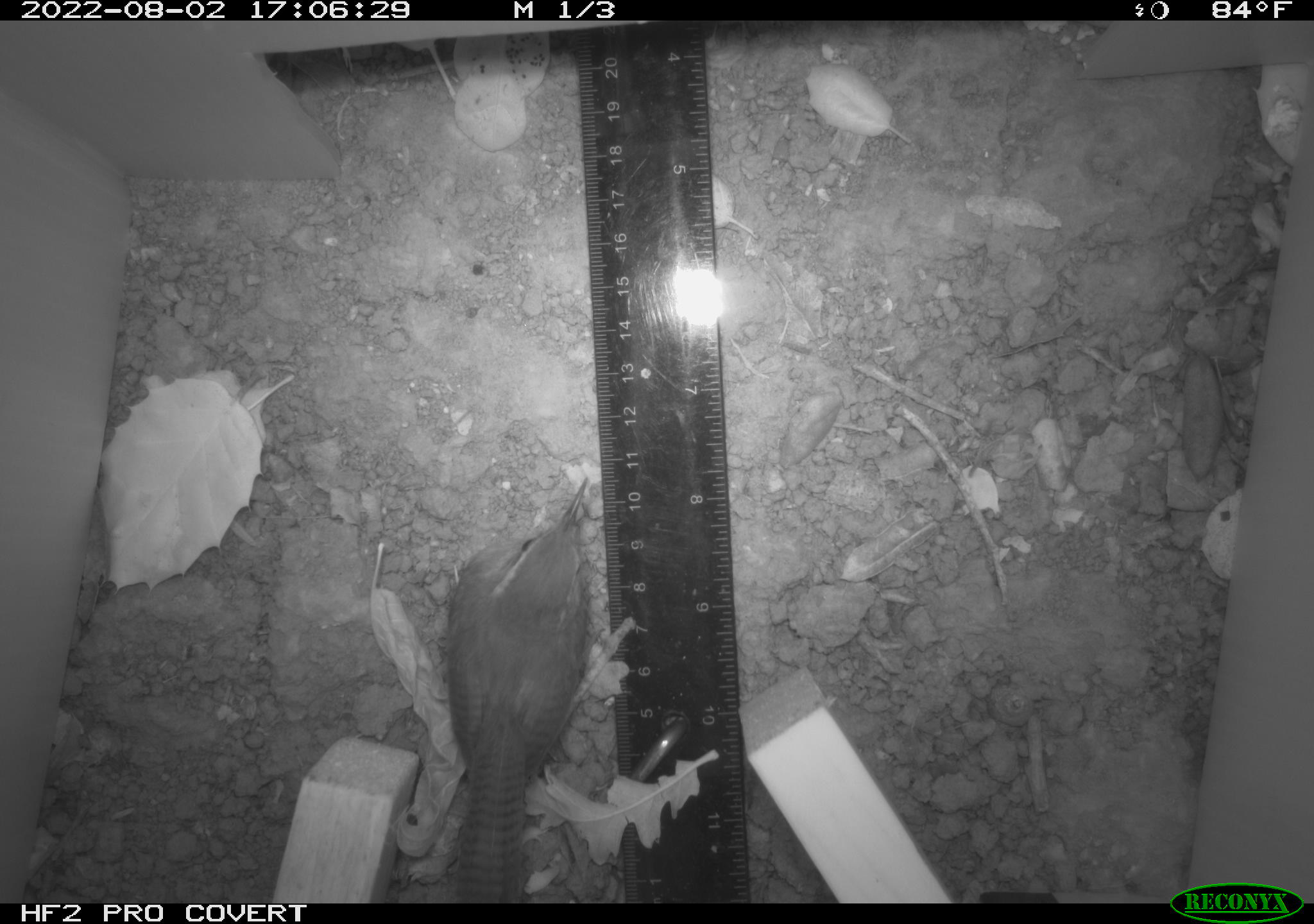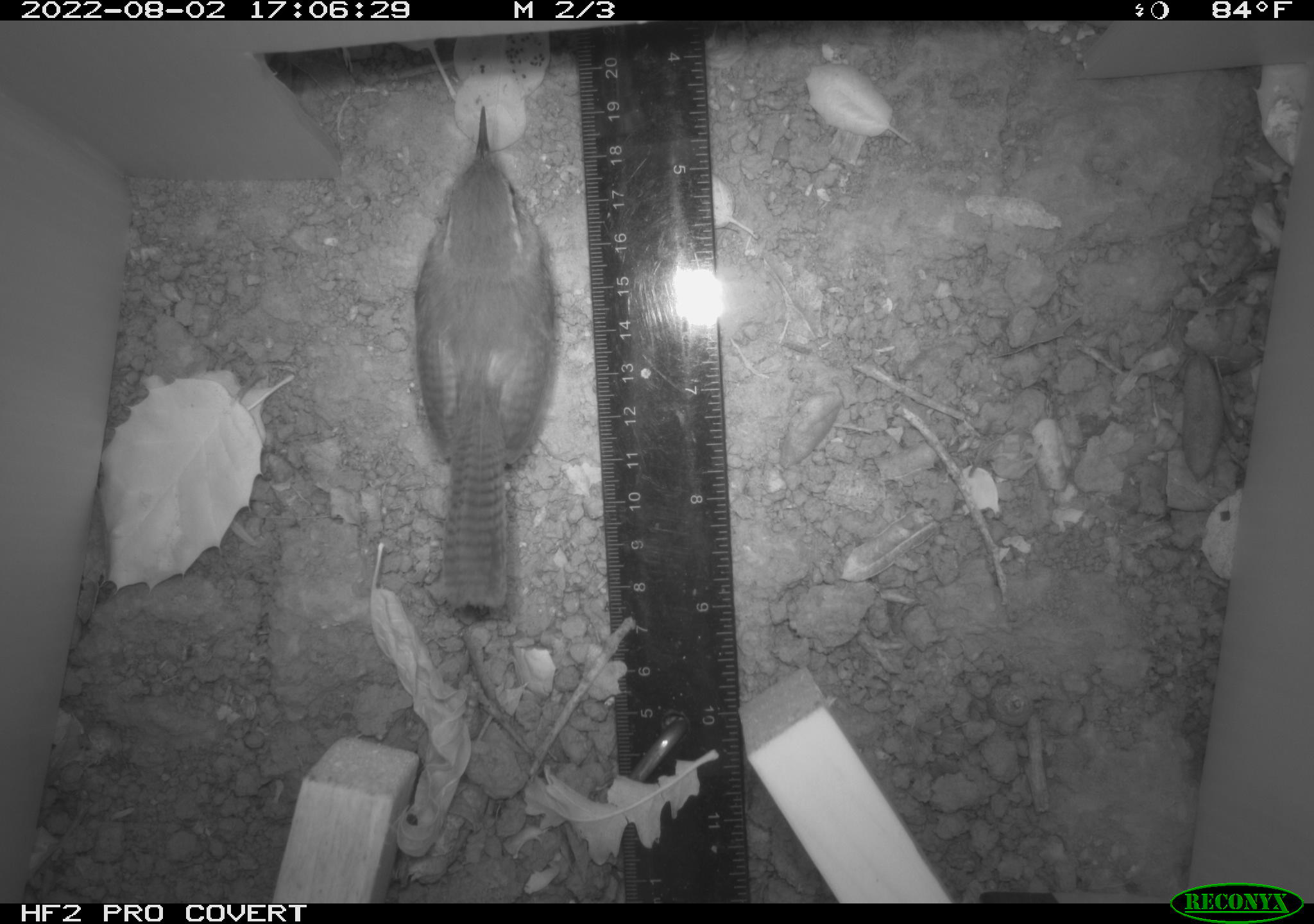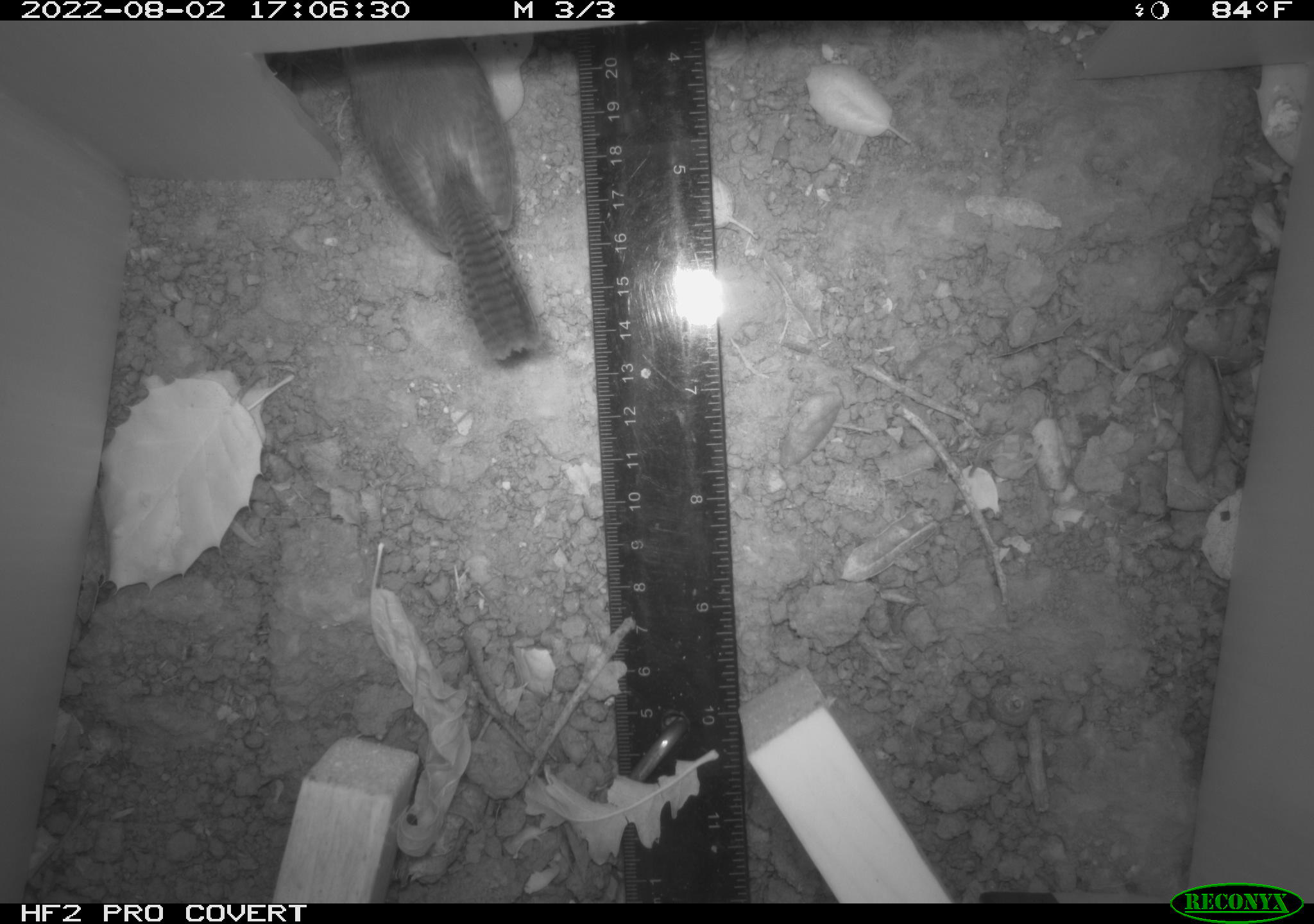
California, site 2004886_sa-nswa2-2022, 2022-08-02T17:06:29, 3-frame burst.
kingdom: Animalia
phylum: Chordata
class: Aves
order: Passeriformes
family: Troglodytidae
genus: Thryomanes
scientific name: Thryomanes bewickii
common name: bewick's wren